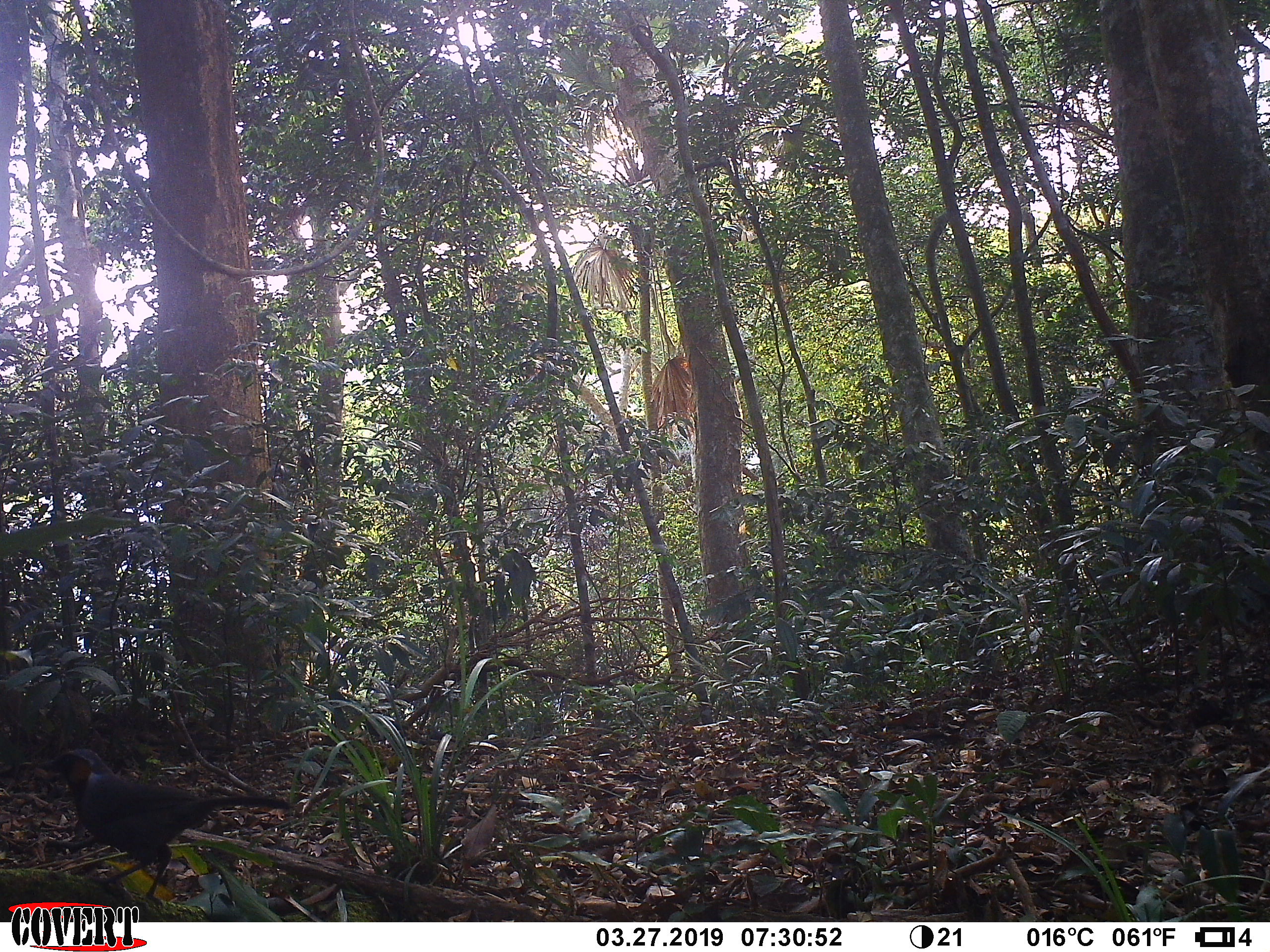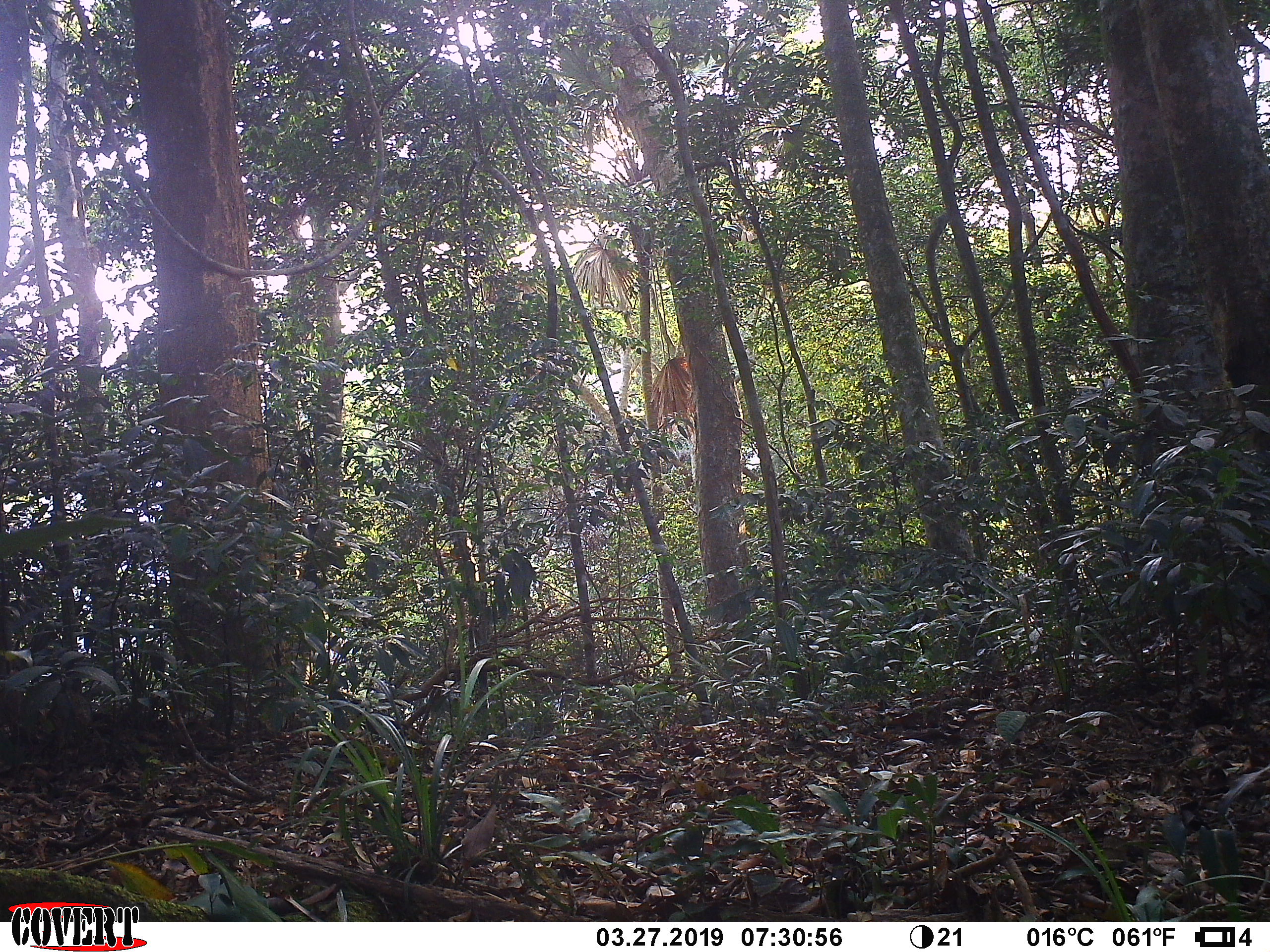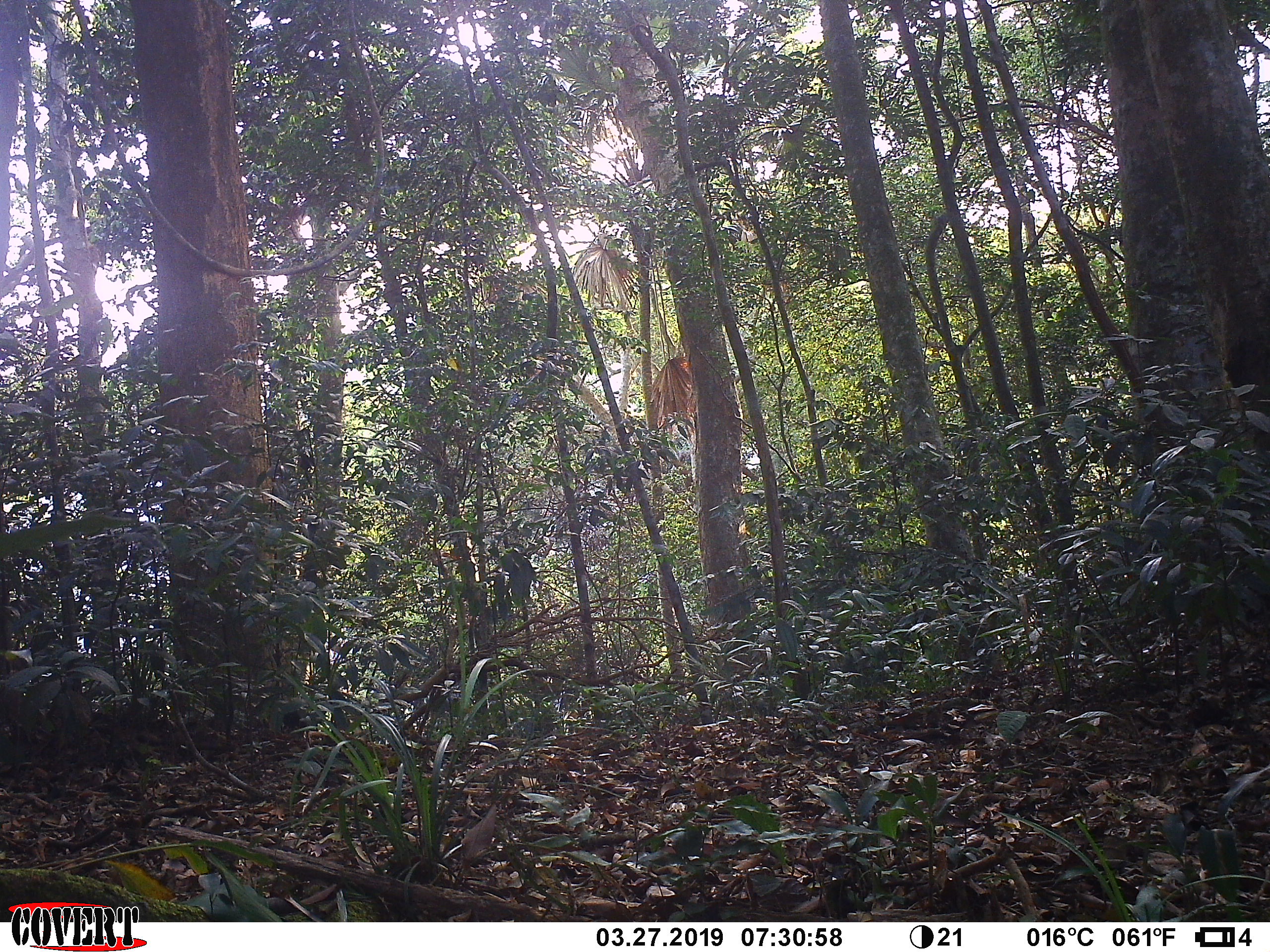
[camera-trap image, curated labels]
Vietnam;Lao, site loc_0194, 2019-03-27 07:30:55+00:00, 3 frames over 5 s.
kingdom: Animalia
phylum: Chordata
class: Aves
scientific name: Aves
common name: bird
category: unidentified bird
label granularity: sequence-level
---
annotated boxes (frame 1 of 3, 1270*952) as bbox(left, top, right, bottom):
unidentified bird: bbox(32, 744, 293, 916)